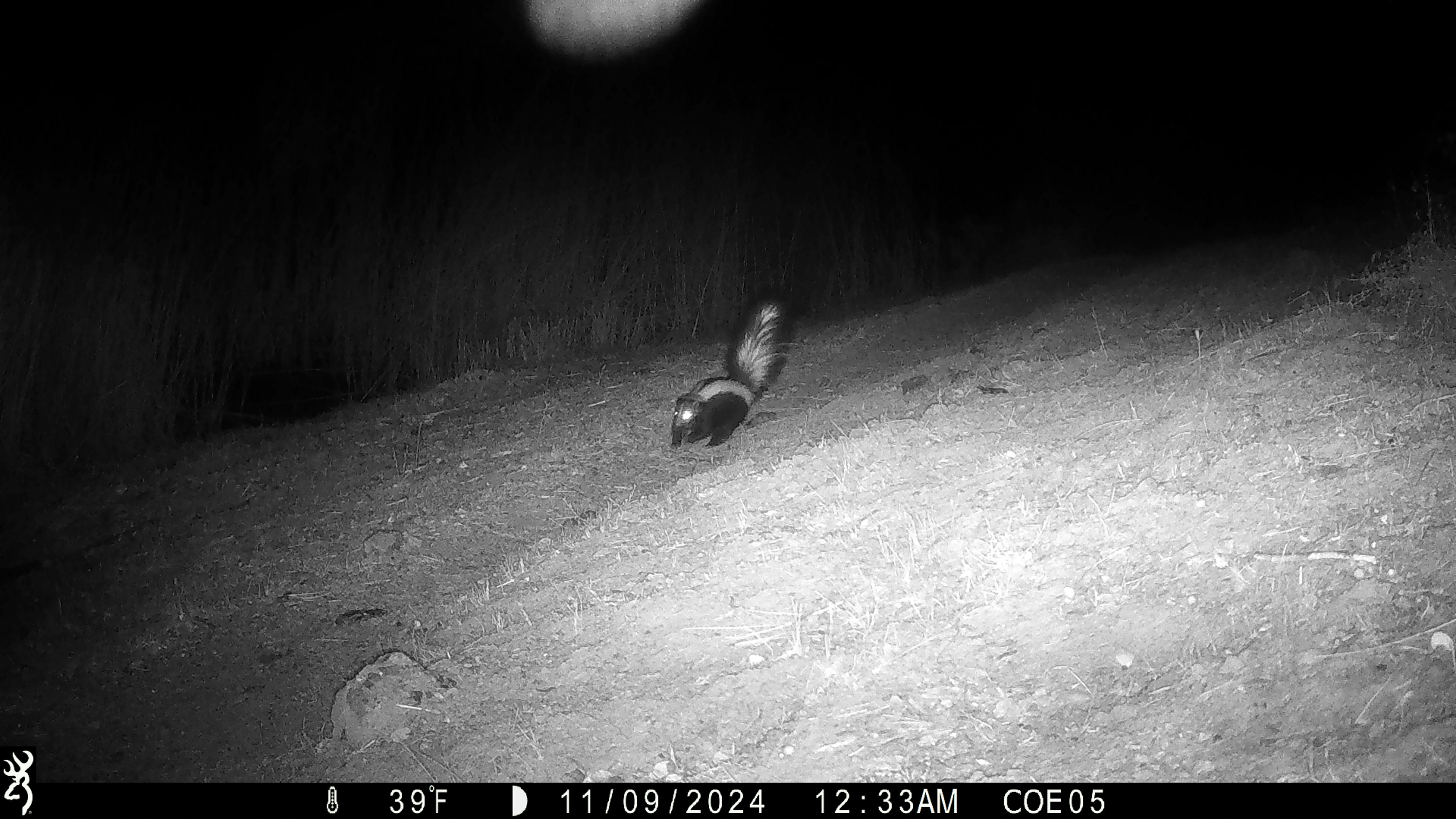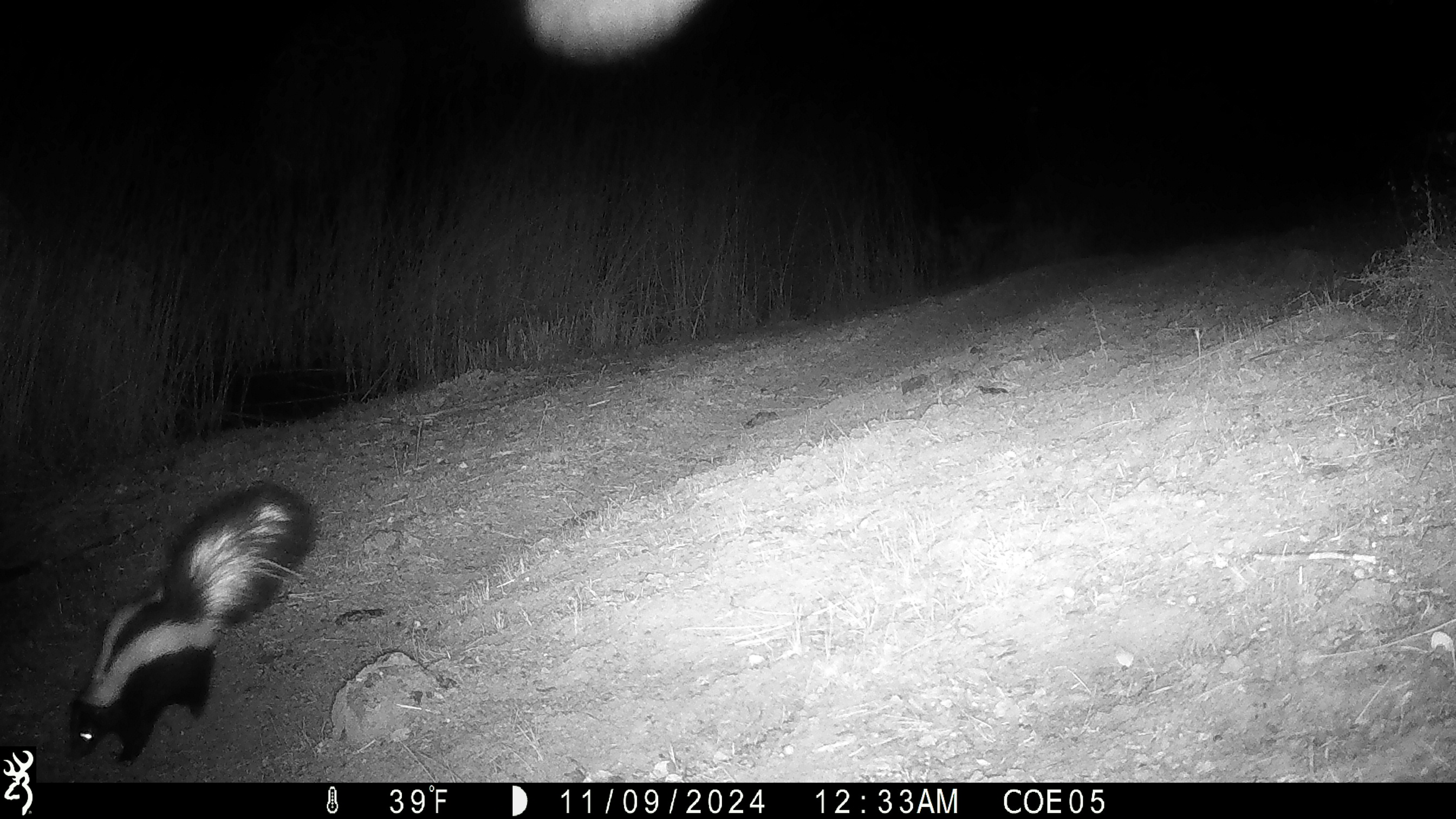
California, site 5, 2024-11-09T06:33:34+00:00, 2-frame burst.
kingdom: Animalia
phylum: Chordata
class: Mammalia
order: Carnivora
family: Mephitidae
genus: Mephitis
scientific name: Mephitis mephitis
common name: striped skunk